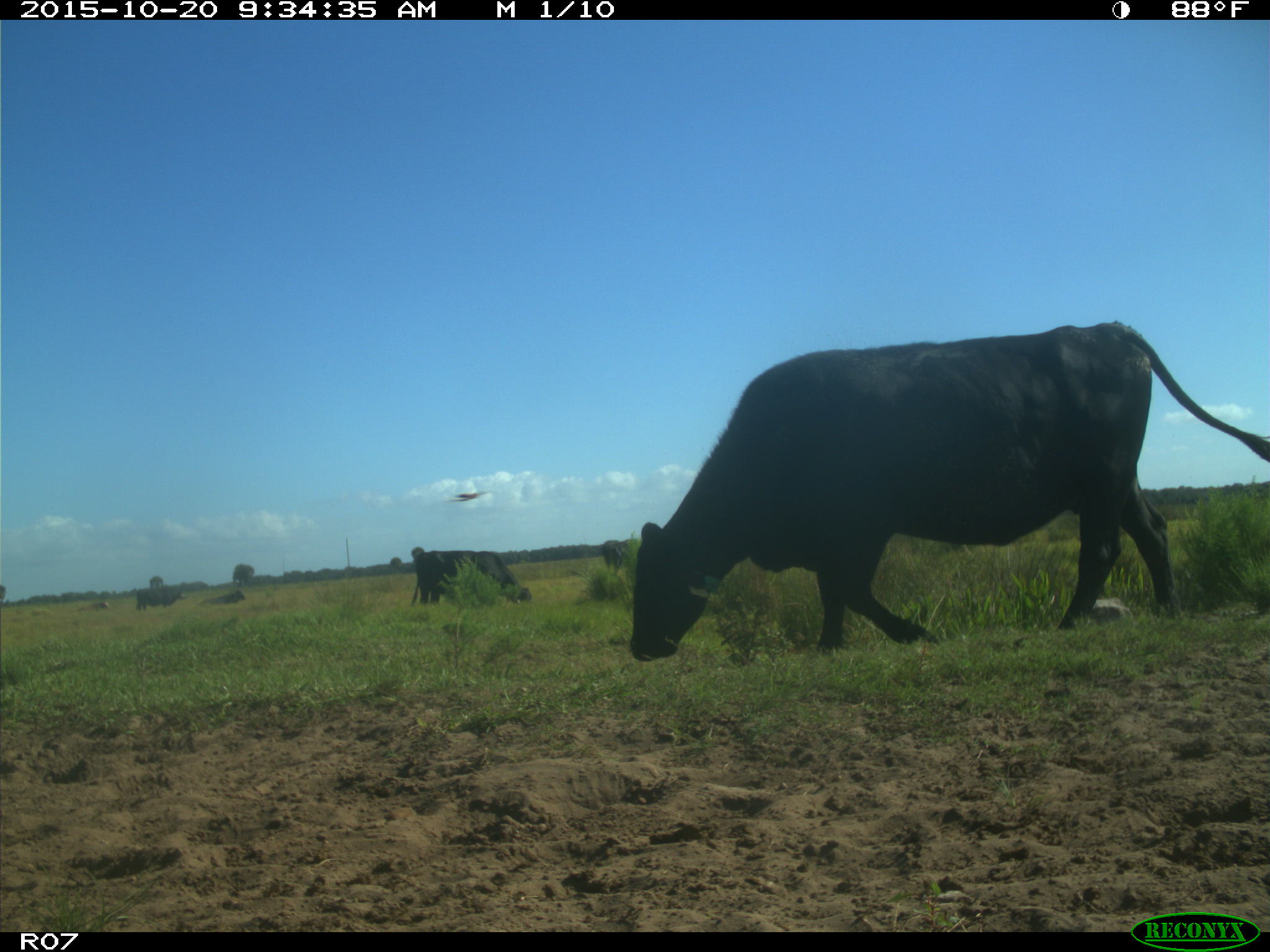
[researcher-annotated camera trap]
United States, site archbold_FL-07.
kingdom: Animalia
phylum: Chordata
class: Mammalia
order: Artiodactyla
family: Bovidae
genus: Bos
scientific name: Bos taurus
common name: domestic cow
Bos taurus (domestic cow).